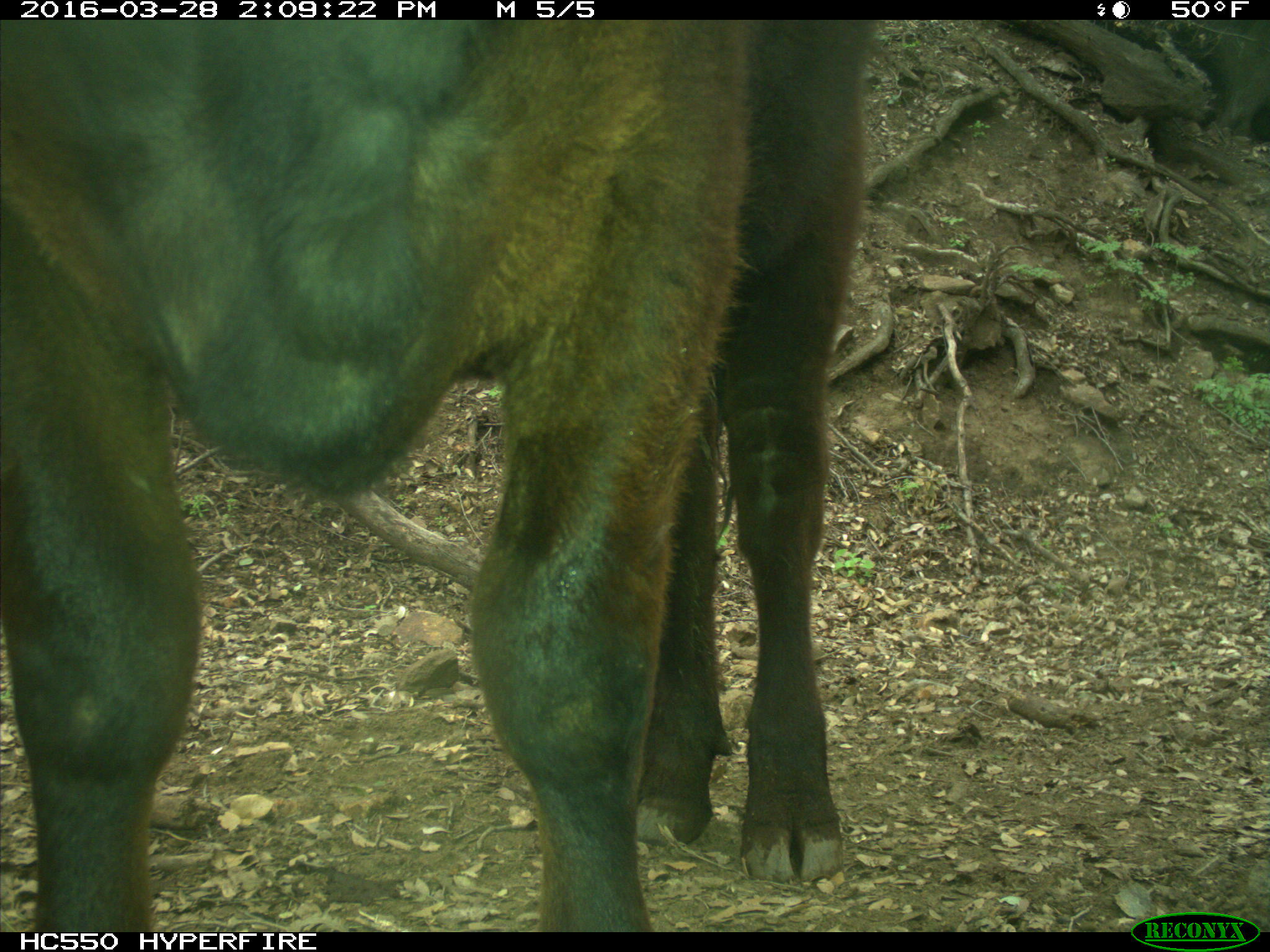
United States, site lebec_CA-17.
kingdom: Animalia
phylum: Chordata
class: Mammalia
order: Artiodactyla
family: Bovidae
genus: Bos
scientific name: Bos taurus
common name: domestic cow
Bos taurus (domestic cow).